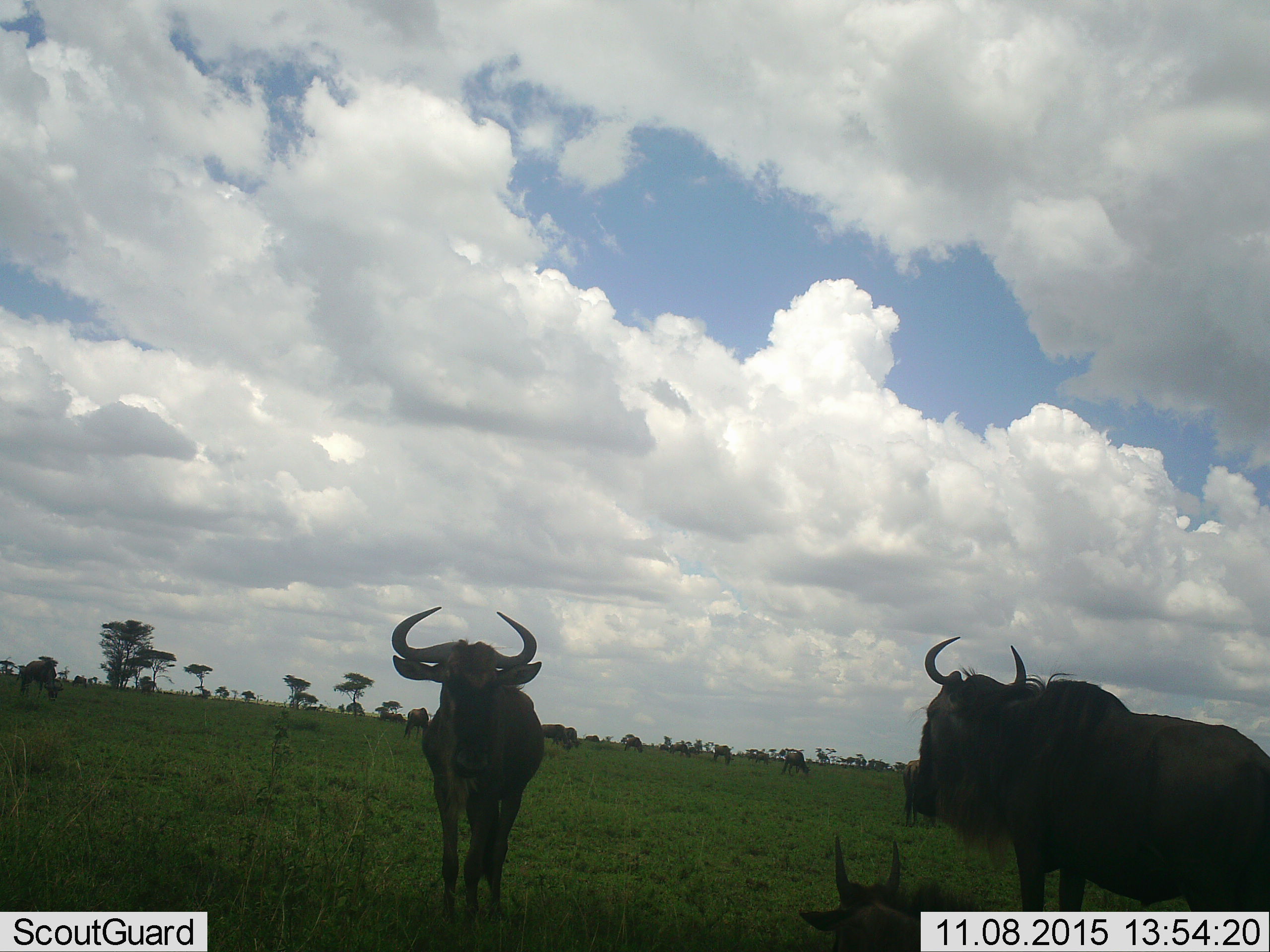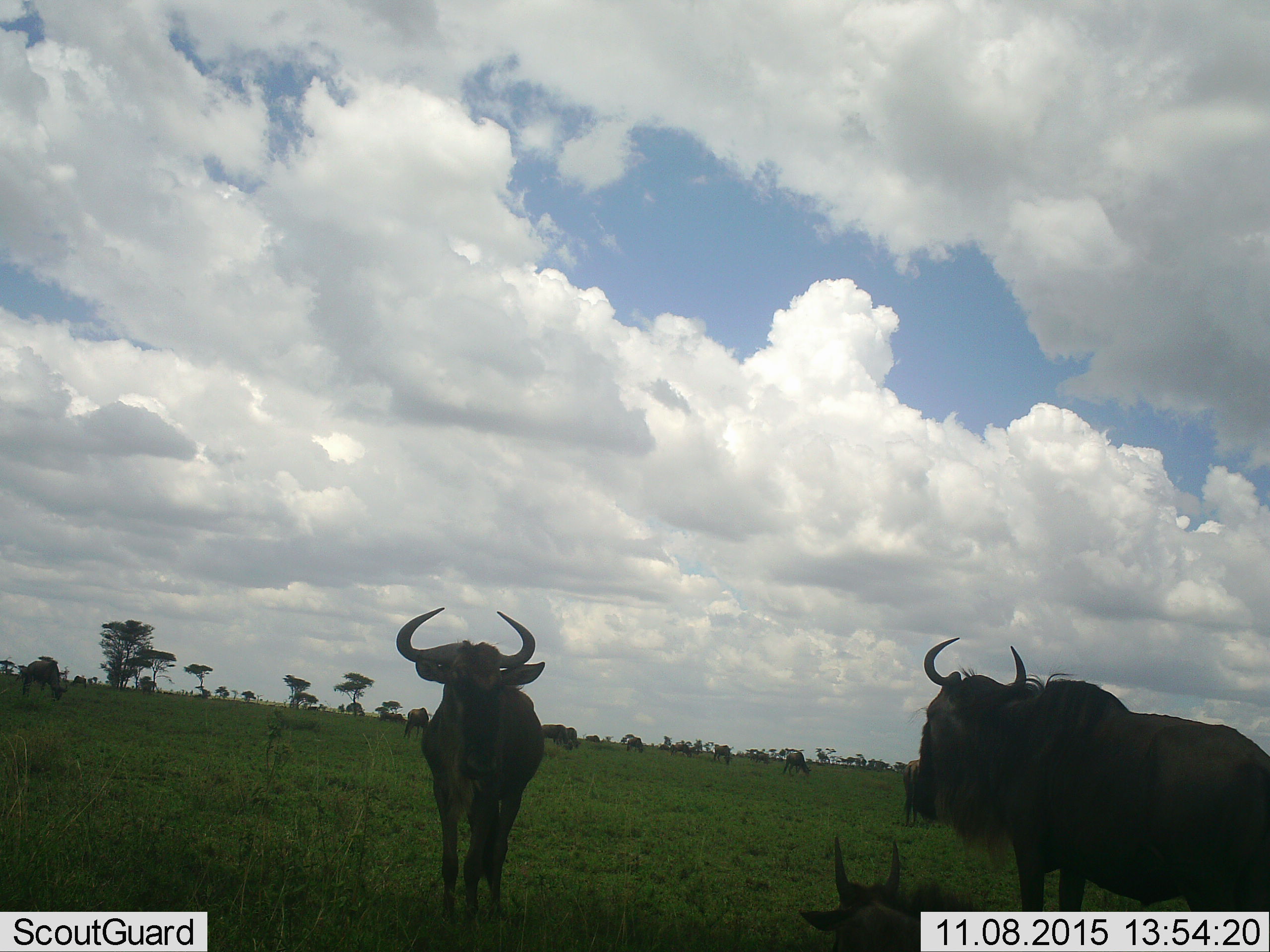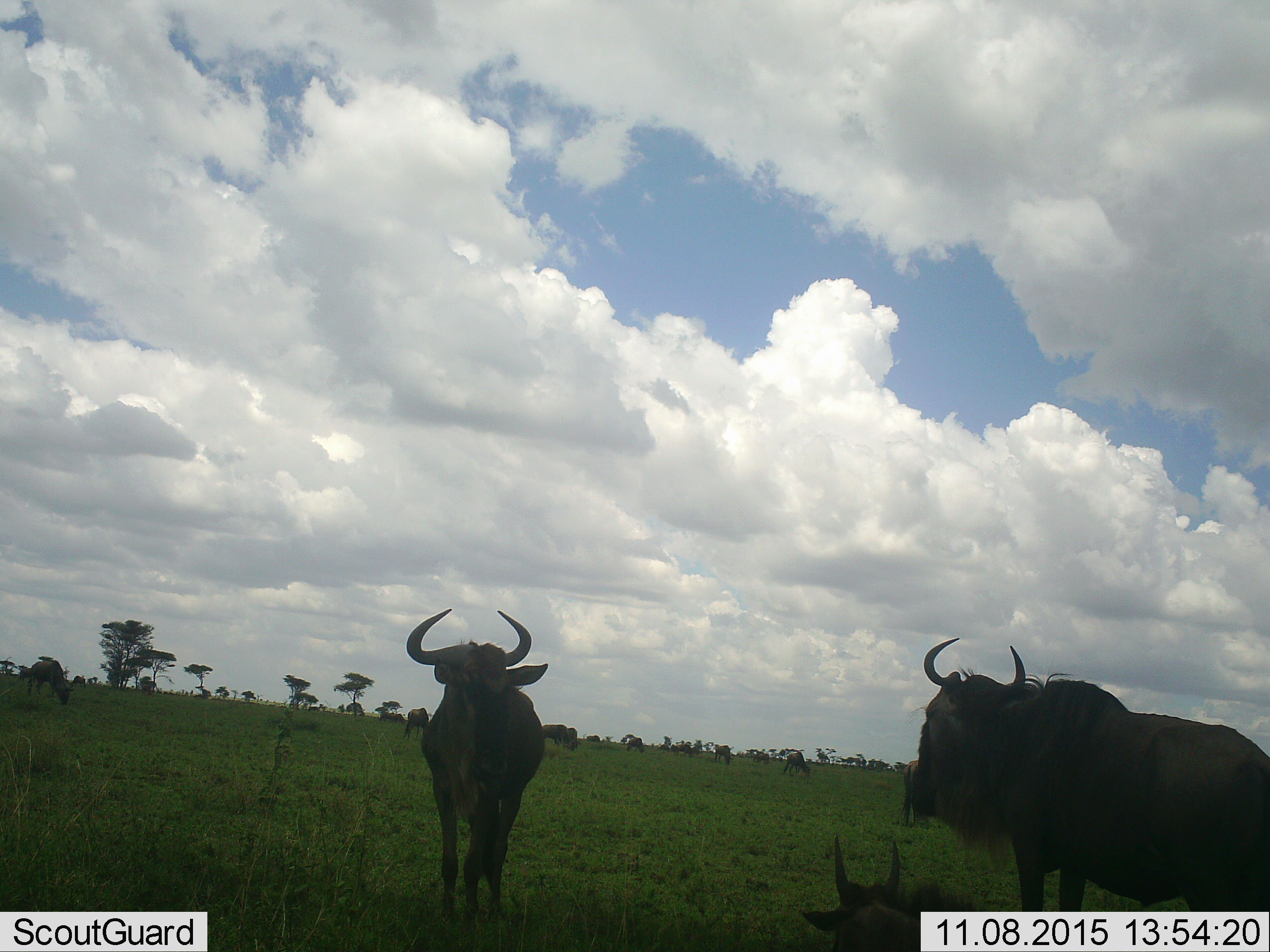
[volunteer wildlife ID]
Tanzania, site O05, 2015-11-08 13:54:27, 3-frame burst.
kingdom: Animalia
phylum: Chordata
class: Mammalia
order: Artiodactyla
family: Bovidae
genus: Connochaetes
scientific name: Connochaetes taurinus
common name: blue wildebeest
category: wildebeest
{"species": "wildebeest (blue wildebeest) (Connochaetes taurinus)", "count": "11-50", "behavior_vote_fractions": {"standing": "88%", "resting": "75%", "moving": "62%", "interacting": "12%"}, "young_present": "38%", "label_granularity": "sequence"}